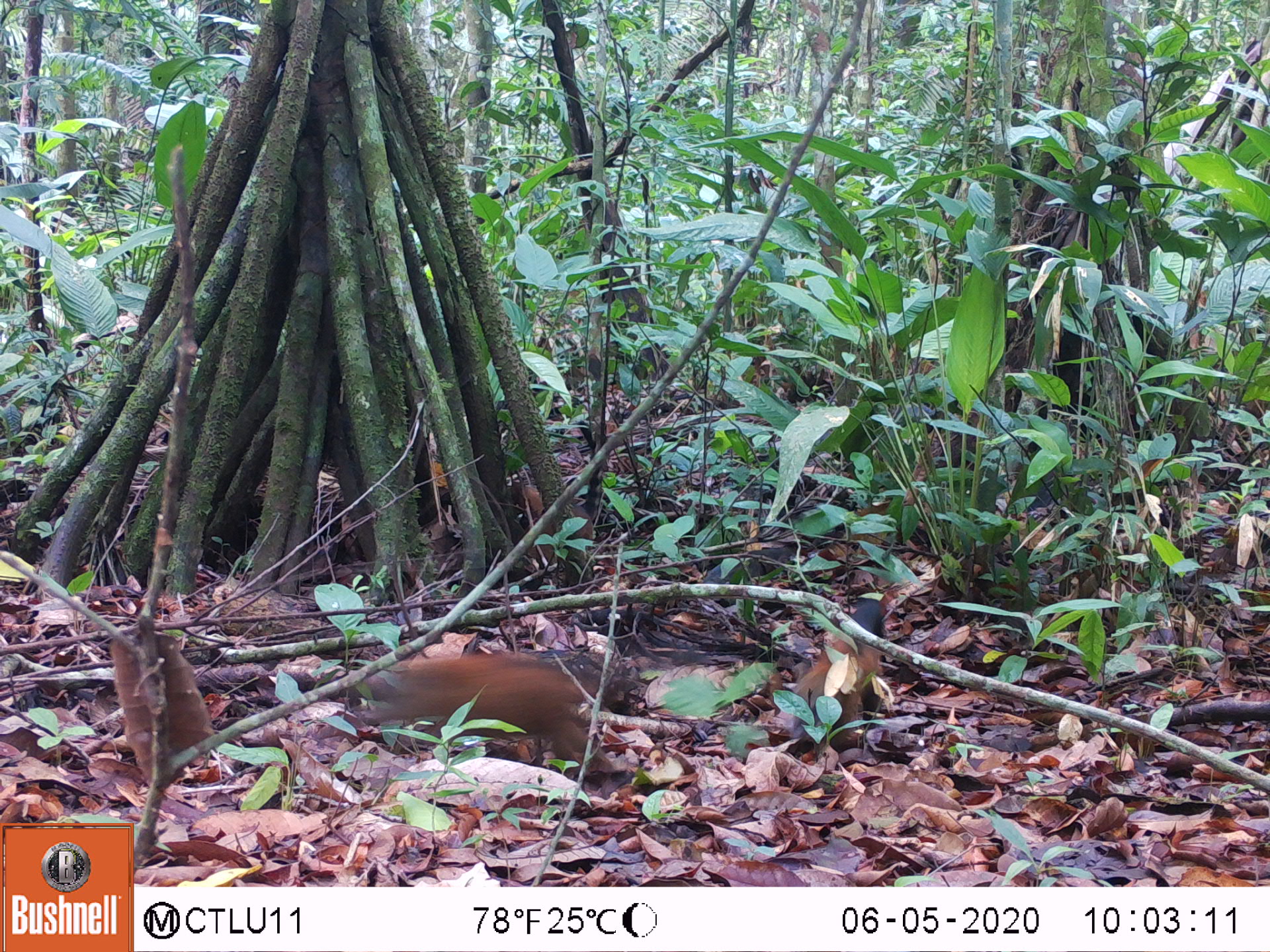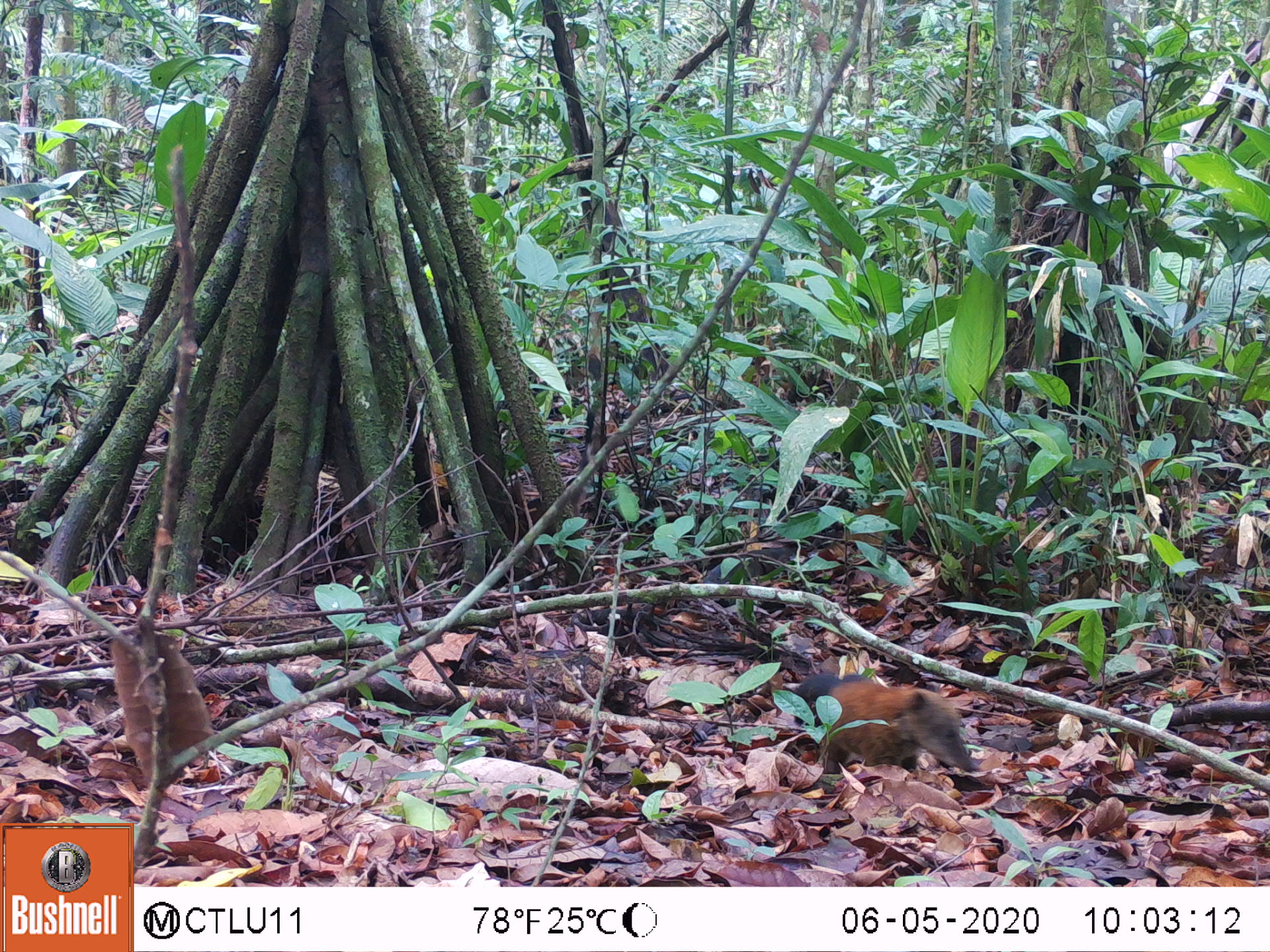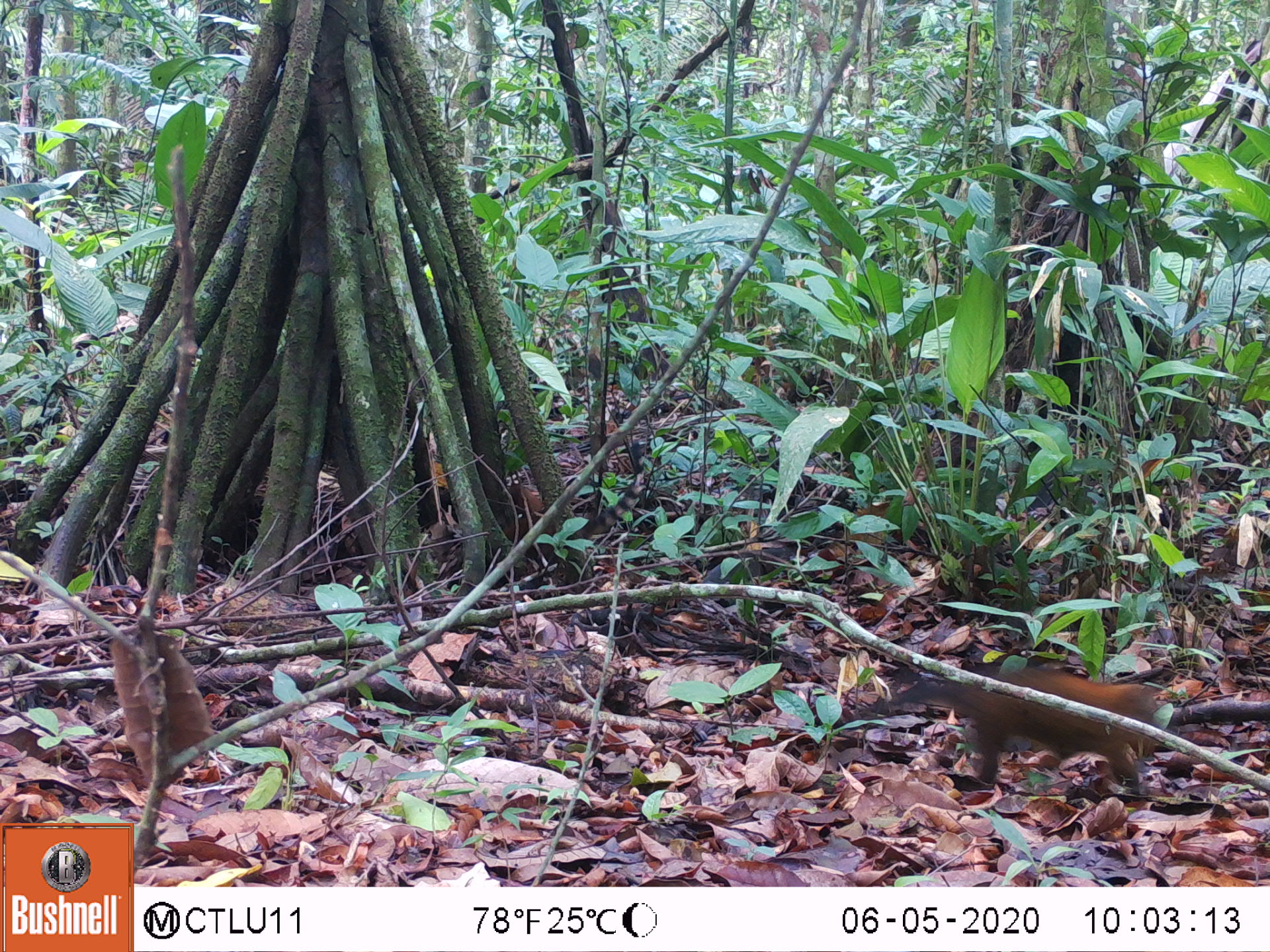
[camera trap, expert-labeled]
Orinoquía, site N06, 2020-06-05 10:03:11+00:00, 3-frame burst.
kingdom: Animalia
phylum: Chordata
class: Mammalia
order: Carnivora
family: Procyonidae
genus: Nasua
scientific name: Nasua nasua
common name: south american coati